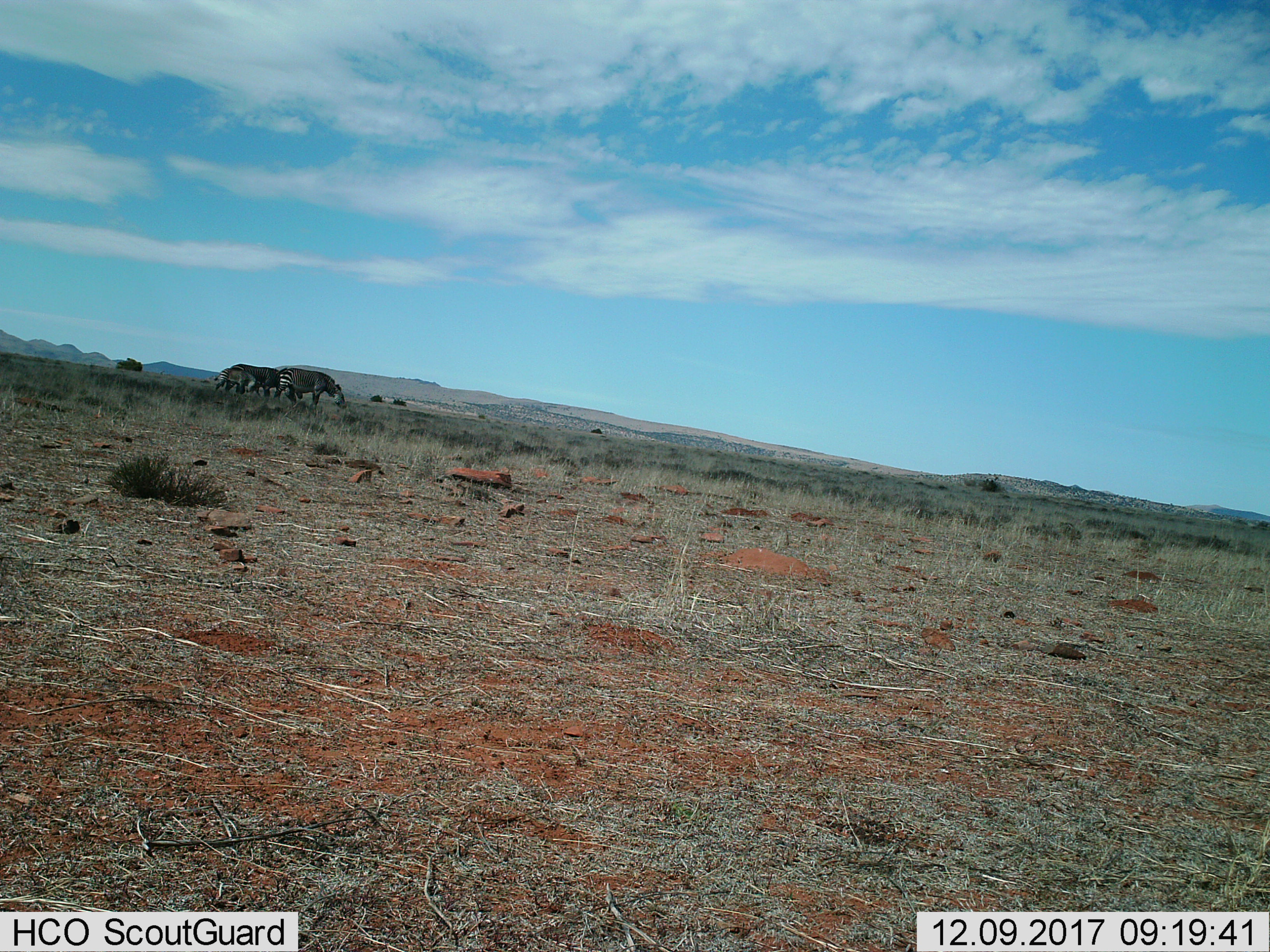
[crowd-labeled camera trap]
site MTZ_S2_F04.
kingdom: Animalia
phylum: Chordata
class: Mammalia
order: Perissodactyla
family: Equidae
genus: Equus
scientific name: Equus zebra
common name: mountain zebra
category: zebramountain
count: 3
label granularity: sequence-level